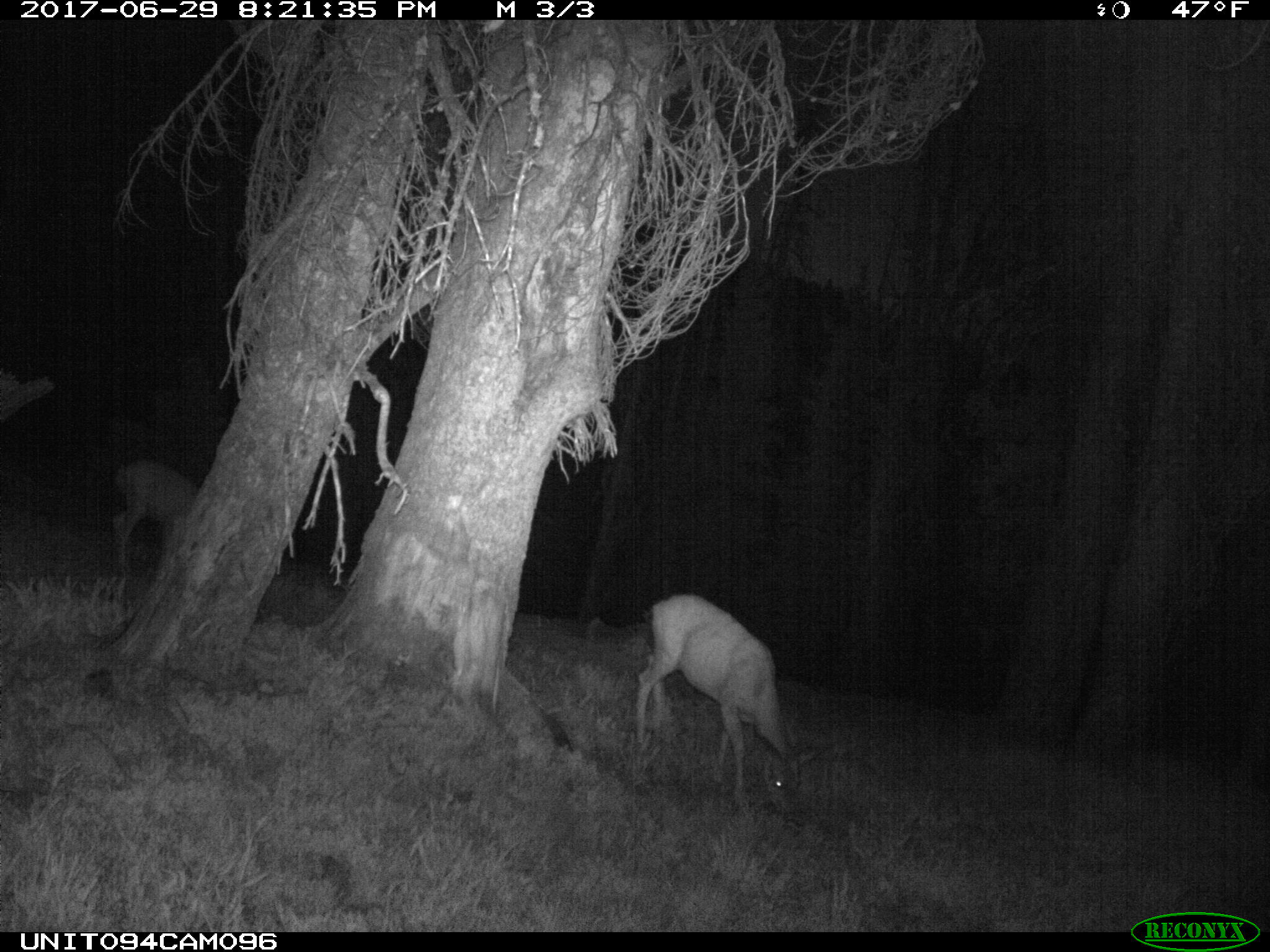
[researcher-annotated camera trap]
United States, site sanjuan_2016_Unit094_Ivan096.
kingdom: Animalia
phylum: Chordata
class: Mammalia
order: Artiodactyla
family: Cervidae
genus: Odocoileus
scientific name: Odocoileus hemionus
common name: mule deer